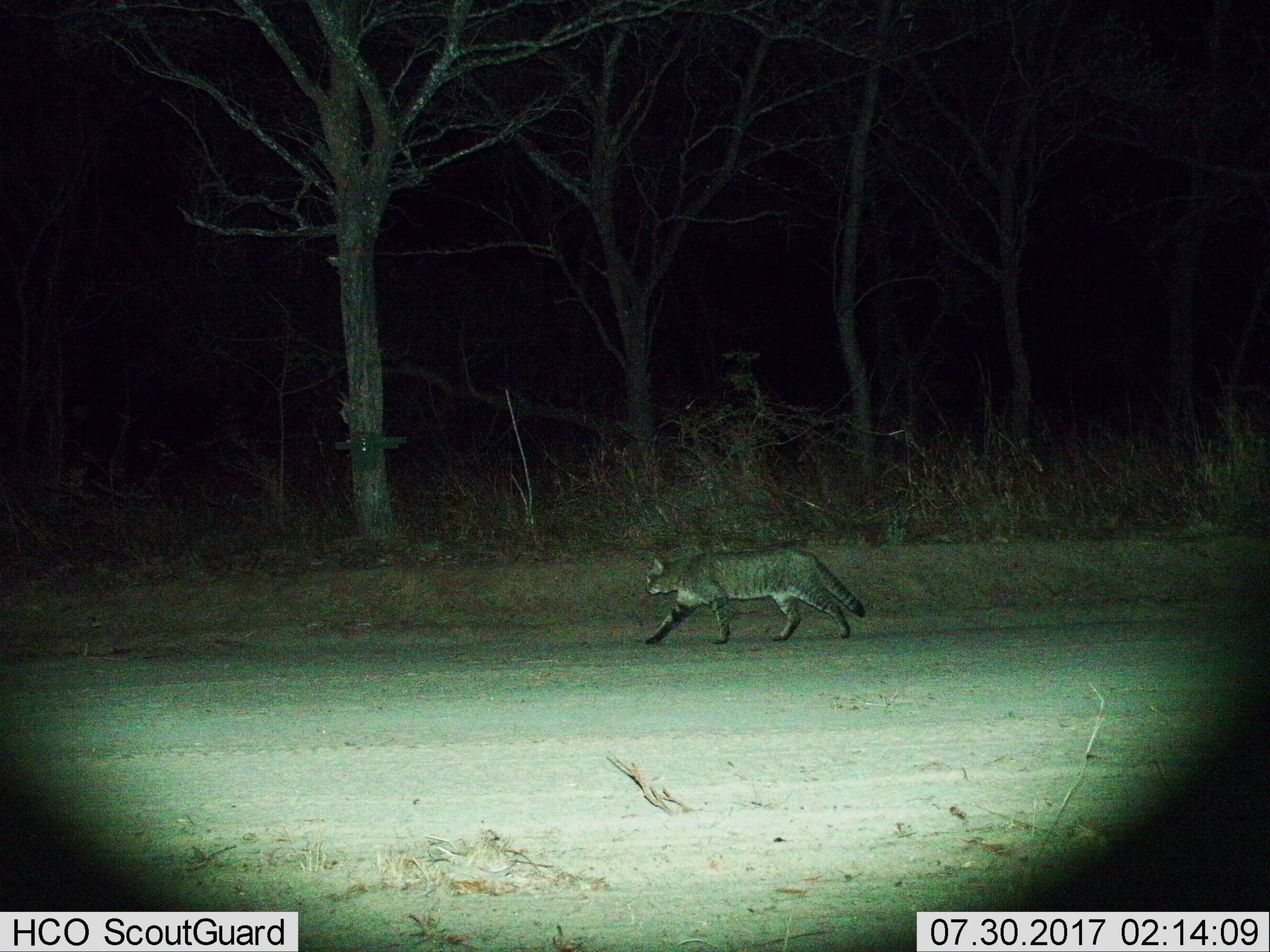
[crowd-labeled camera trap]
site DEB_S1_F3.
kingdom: Animalia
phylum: Chordata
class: Mammalia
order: Carnivora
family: Felidae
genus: Felis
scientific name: Felis lybica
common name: african wild cat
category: africanwildcat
Africanwildcat (african wild cat) (Felis lybica), count 1. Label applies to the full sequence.